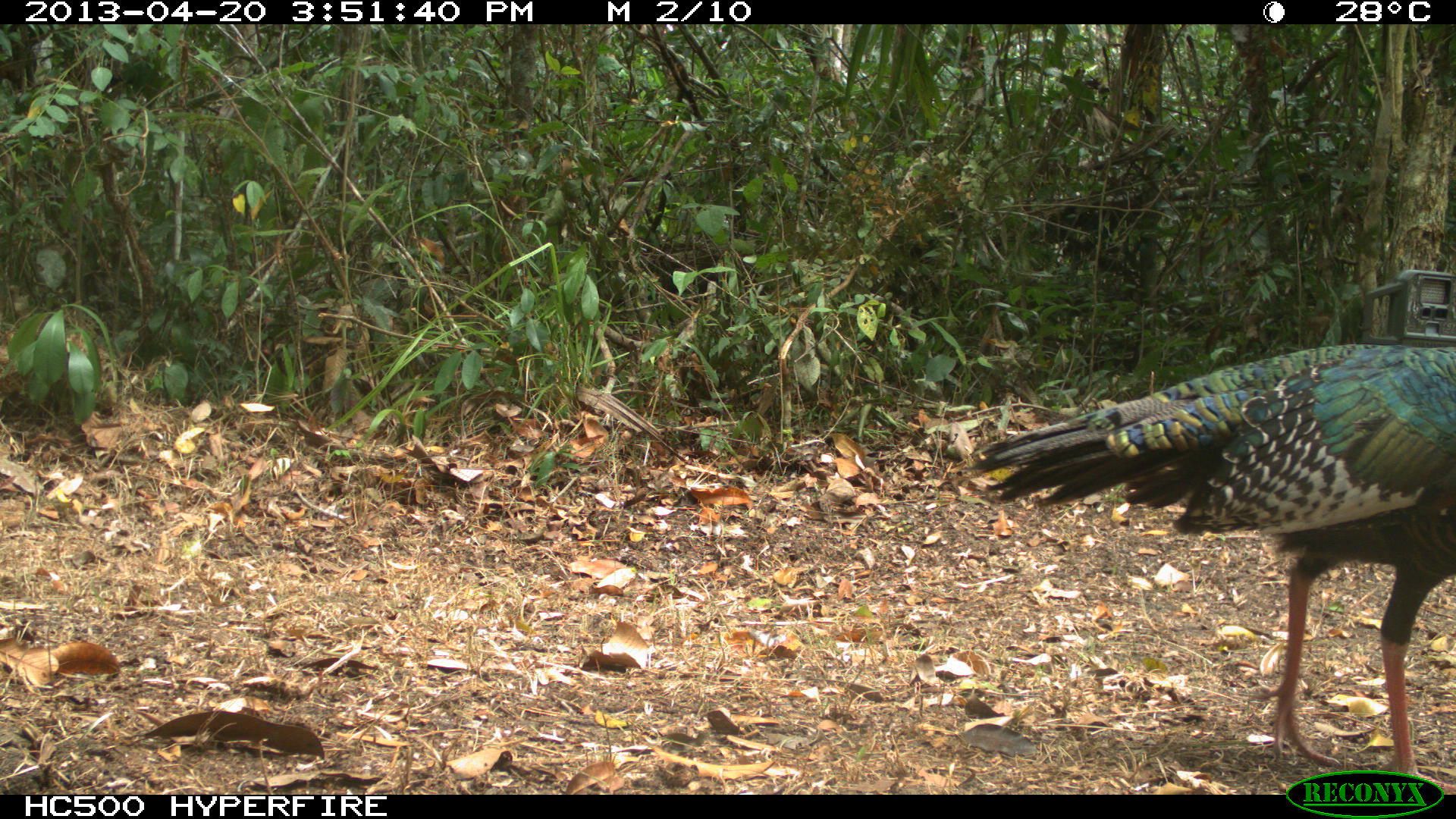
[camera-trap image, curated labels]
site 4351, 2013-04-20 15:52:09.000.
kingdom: Animalia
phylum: Chordata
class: Aves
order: Galliformes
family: Phasianidae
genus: Meleagris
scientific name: Meleagris ocellata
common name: ocellated turkey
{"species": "Meleagris ocellata (ocellated turkey)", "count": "4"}